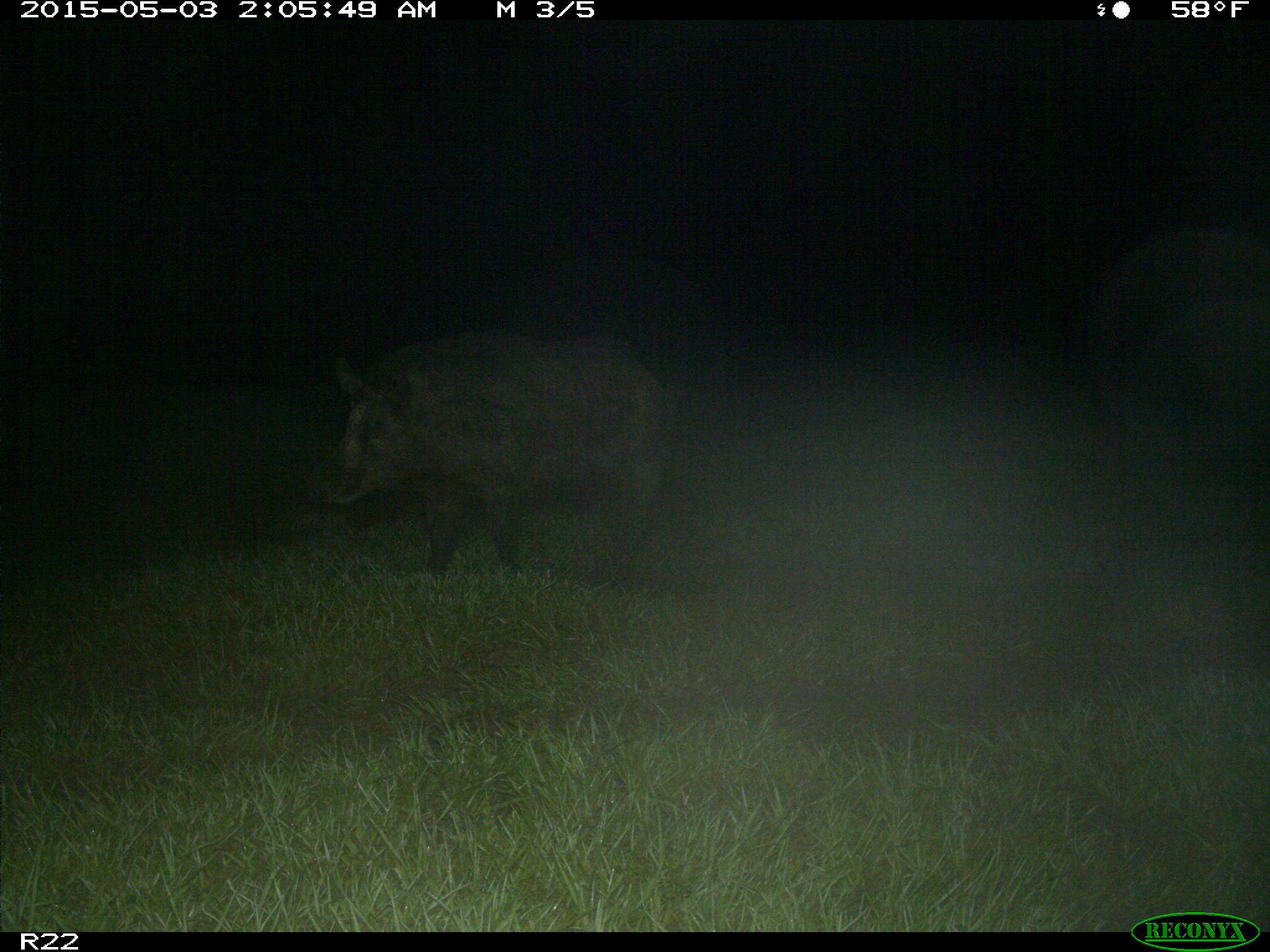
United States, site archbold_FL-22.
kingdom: Animalia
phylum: Chordata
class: Mammalia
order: Artiodactyla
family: Suidae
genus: Sus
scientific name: Sus scrofa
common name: wild boar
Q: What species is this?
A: Sus scrofa (wild boar).